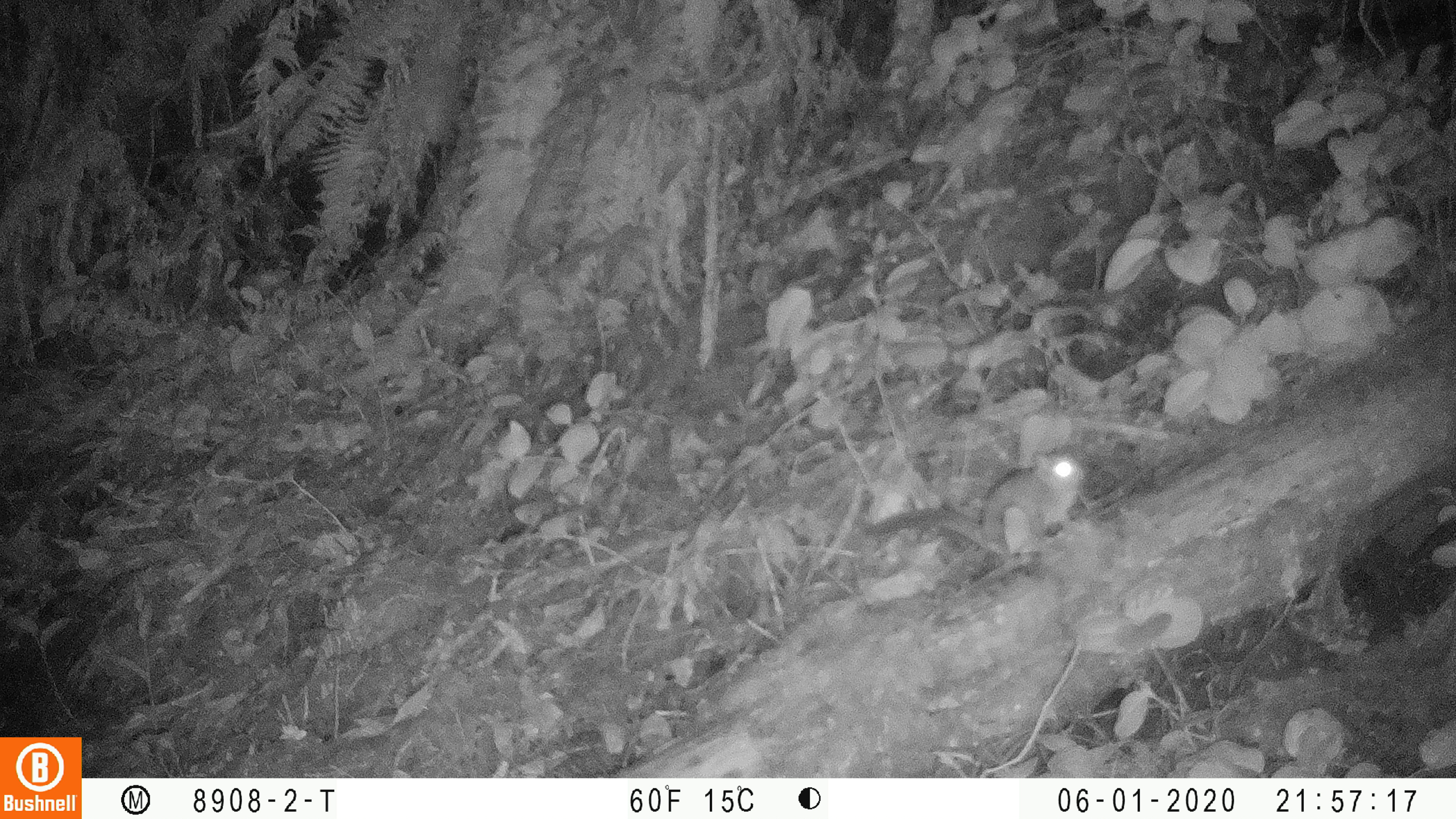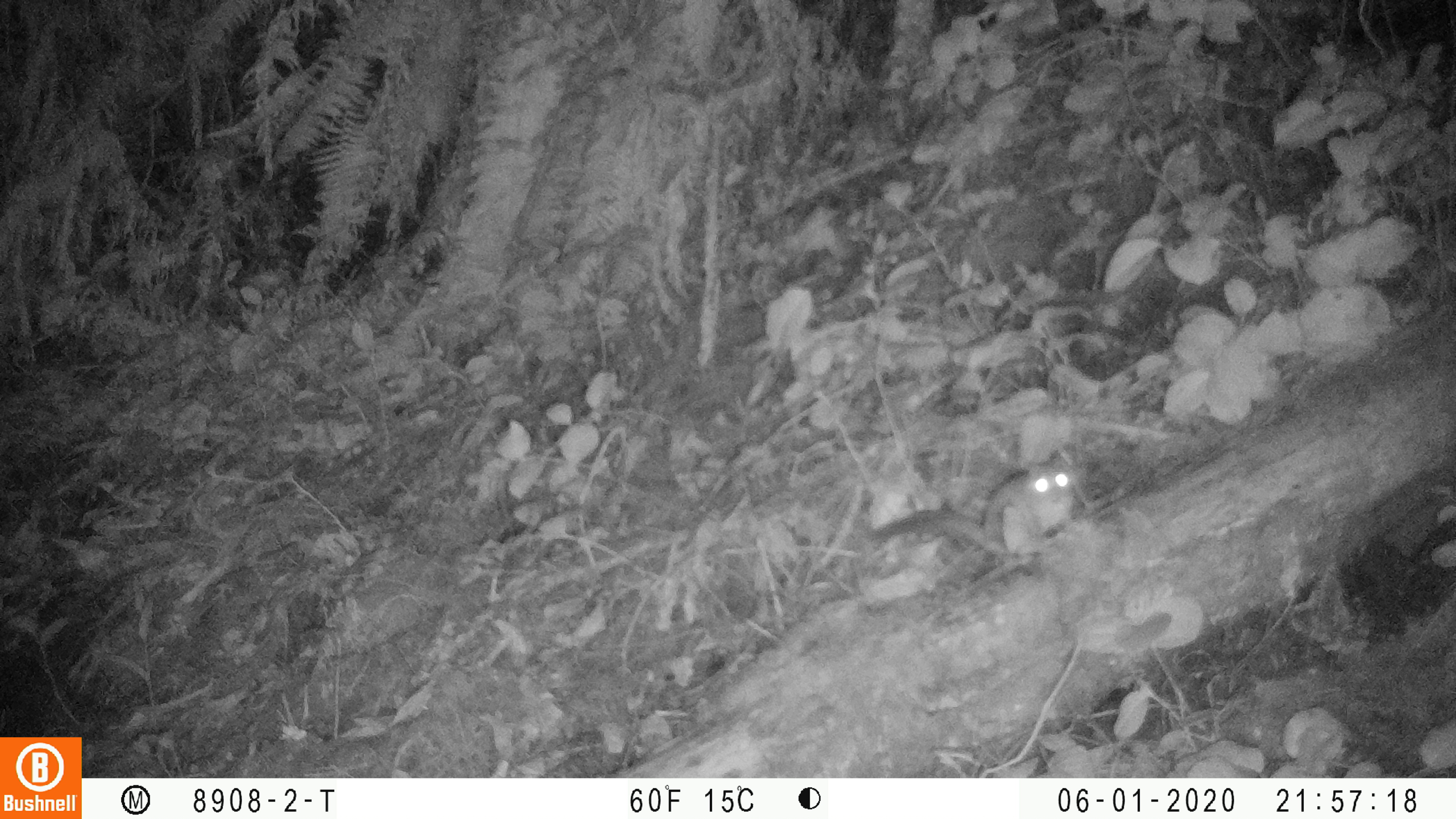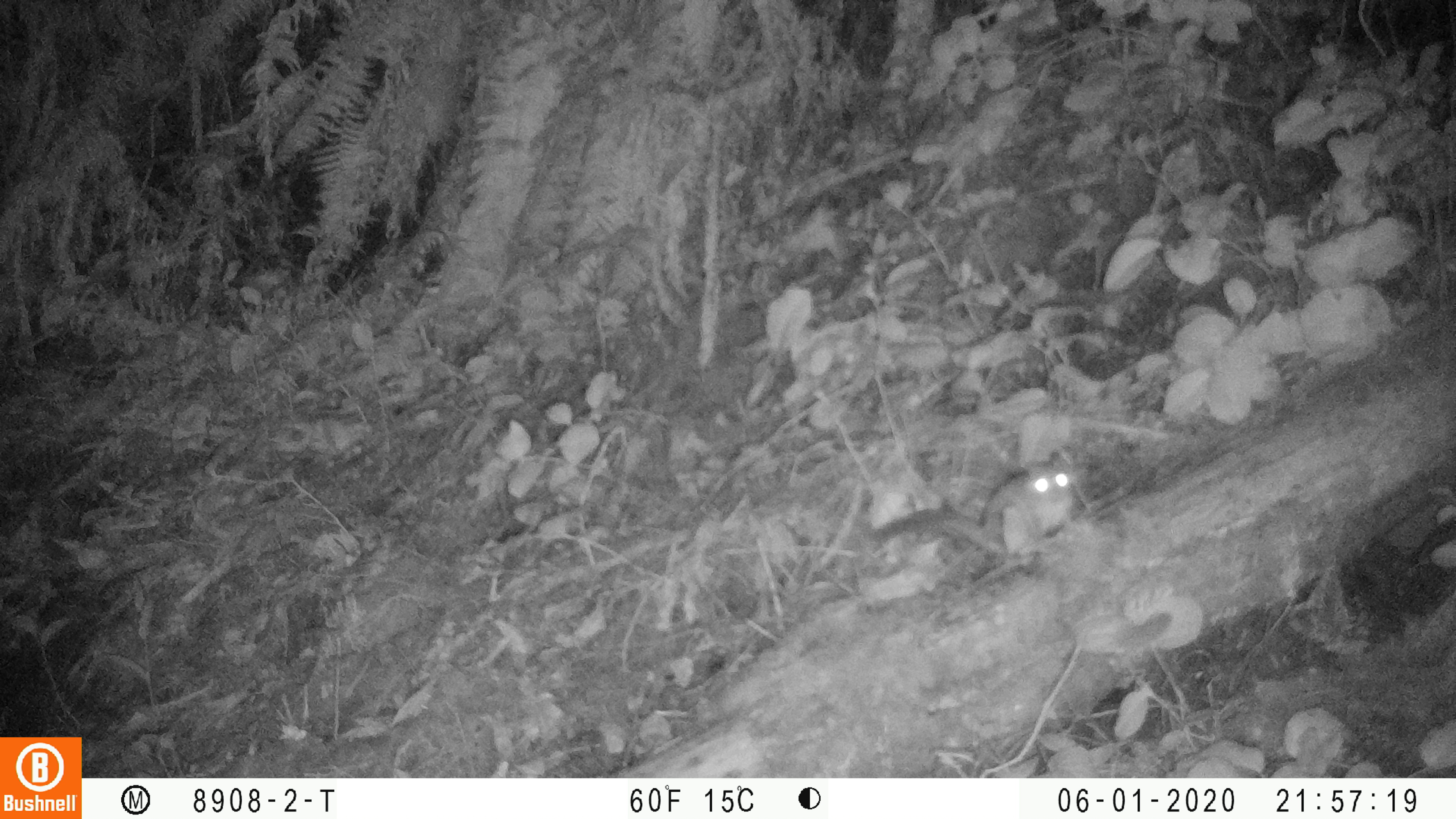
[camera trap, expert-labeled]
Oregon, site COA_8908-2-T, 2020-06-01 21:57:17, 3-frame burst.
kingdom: Animalia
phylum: Chordata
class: Mammalia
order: Rodentia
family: Sciuridae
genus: Glaucomys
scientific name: Glaucomys oregonensis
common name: humboldt's flying squirrel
Humboldt's flying squirrel (Glaucomys oregonensis).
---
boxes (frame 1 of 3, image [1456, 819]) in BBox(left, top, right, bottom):
humboldt's flying squirrel: BBox(856, 437, 1101, 568)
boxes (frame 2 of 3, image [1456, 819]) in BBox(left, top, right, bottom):
humboldt's flying squirrel: BBox(856, 438, 1089, 567)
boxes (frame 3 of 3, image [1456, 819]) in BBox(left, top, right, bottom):
humboldt's flying squirrel: BBox(859, 441, 1087, 583)